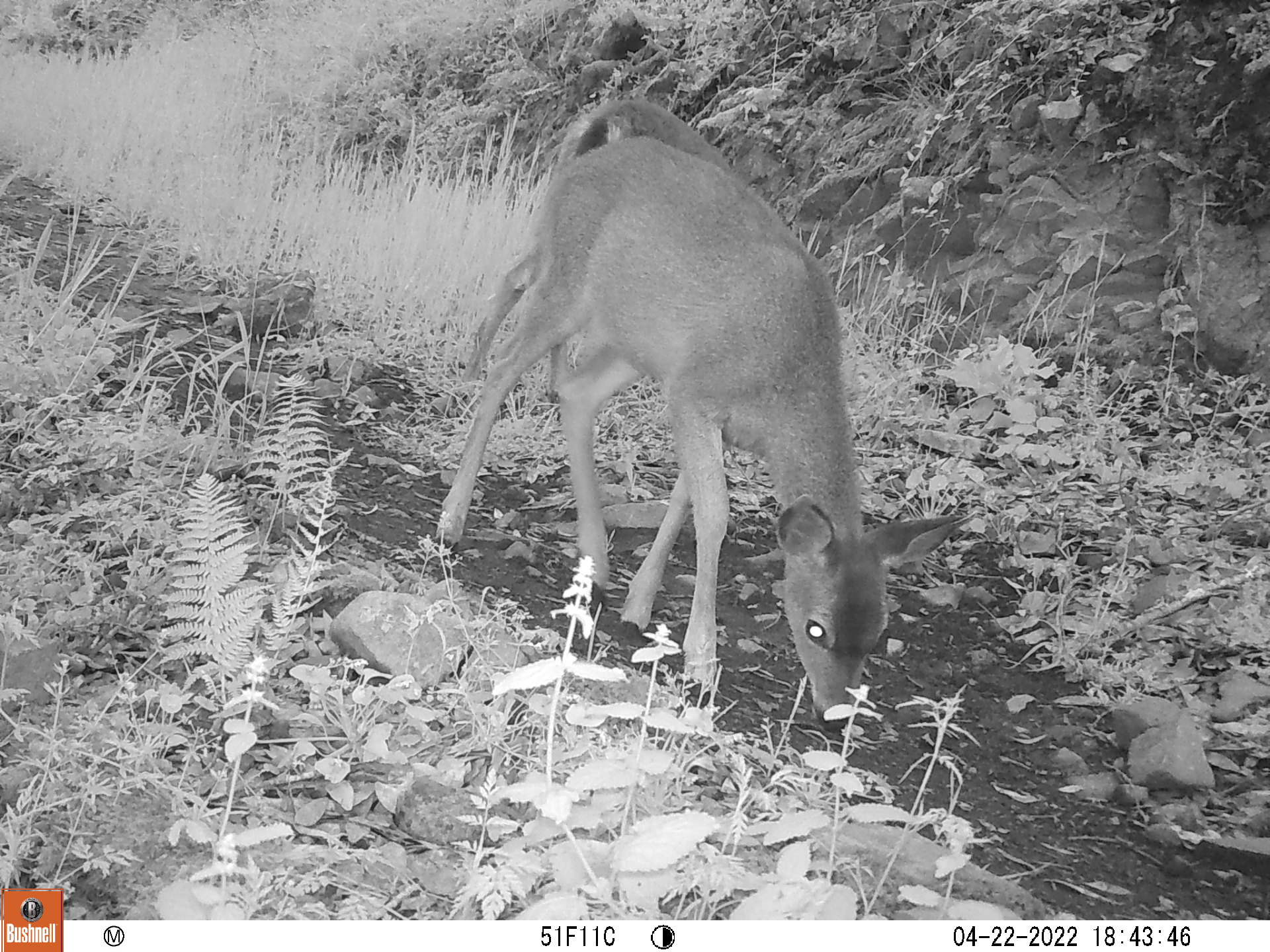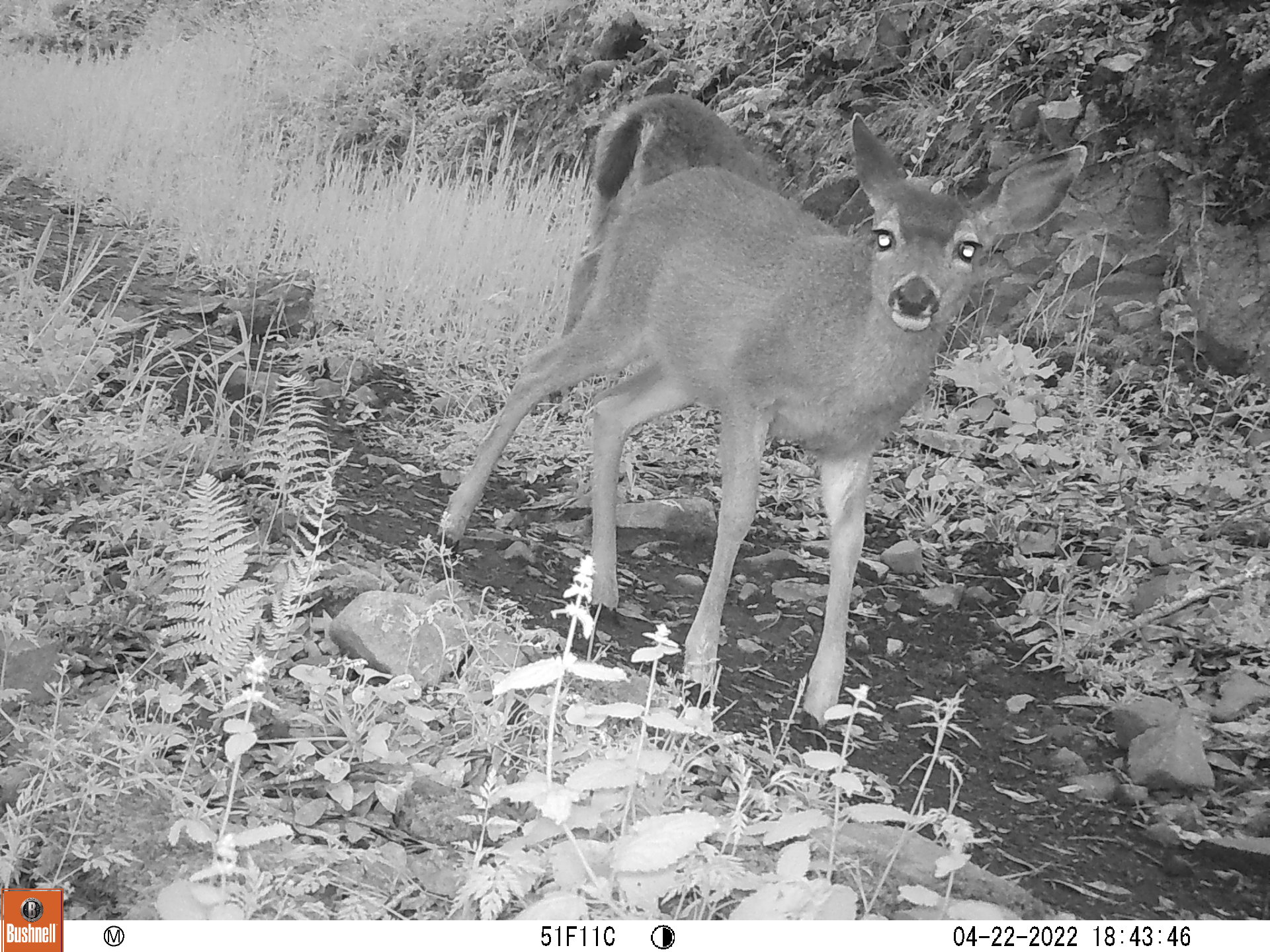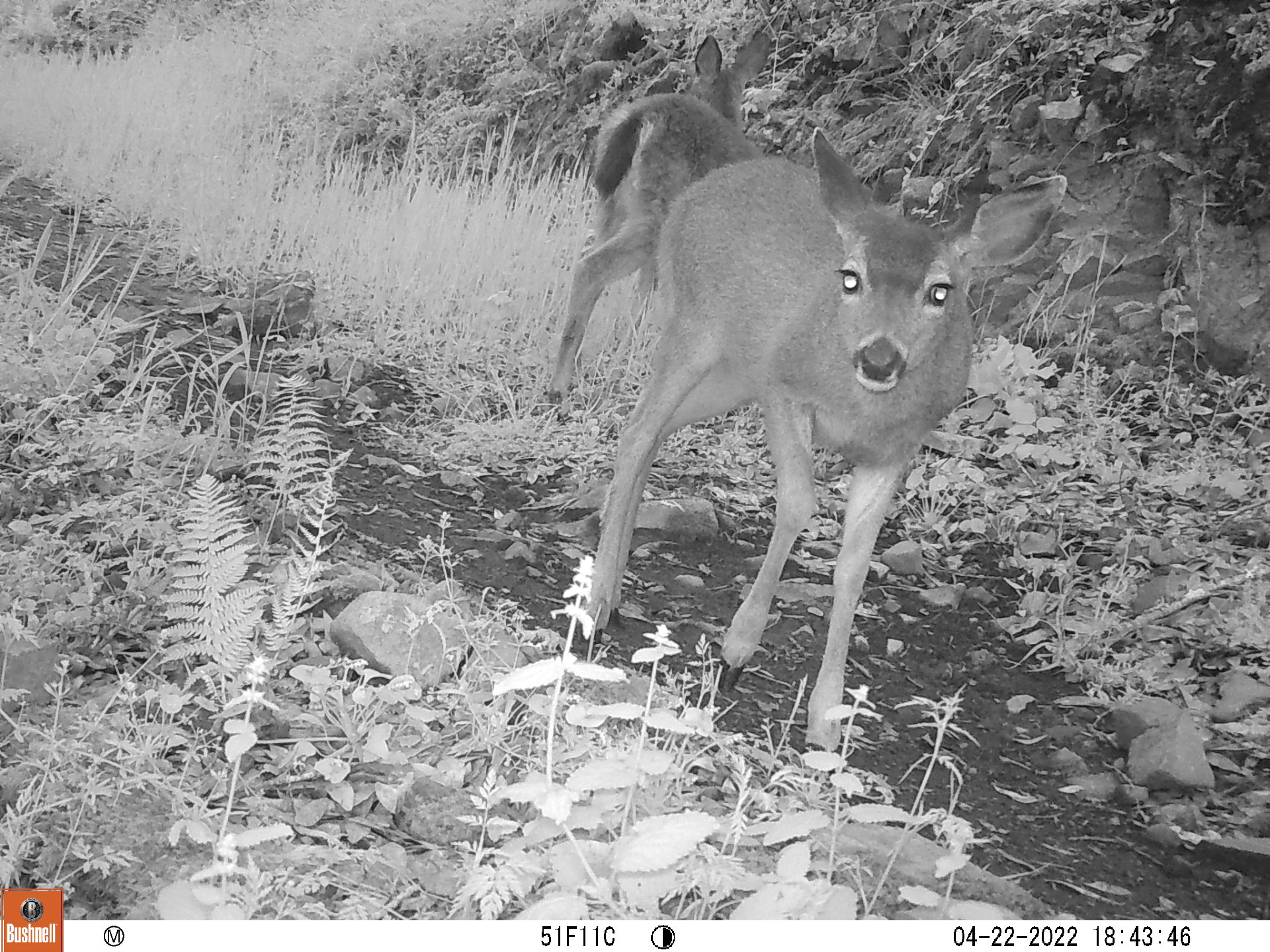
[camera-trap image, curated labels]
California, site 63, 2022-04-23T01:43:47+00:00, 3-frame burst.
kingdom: Animalia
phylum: Chordata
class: Mammalia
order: Artiodactyla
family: Cervidae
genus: Odocoileus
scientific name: Odocoileus hemionus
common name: mule deer